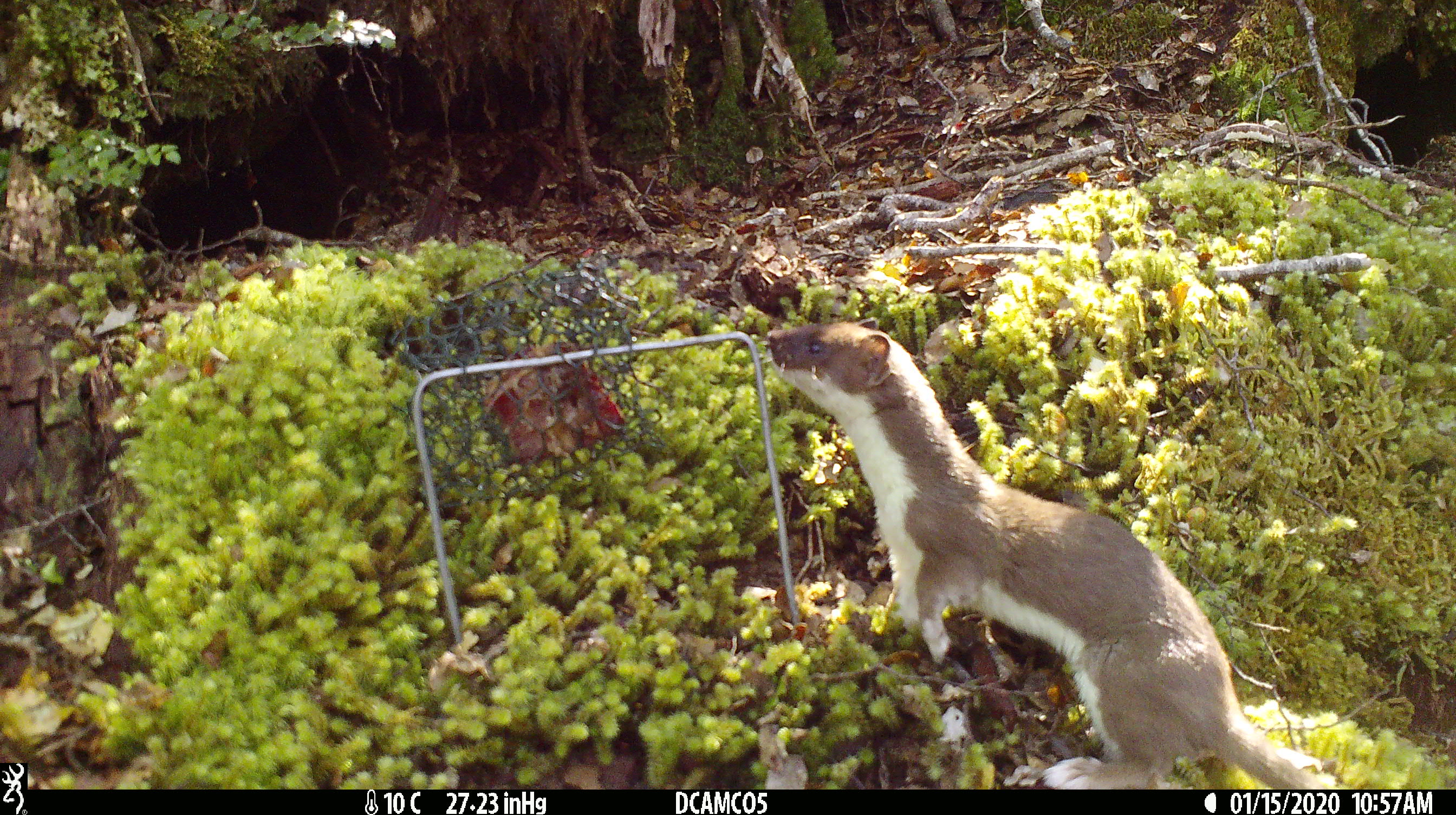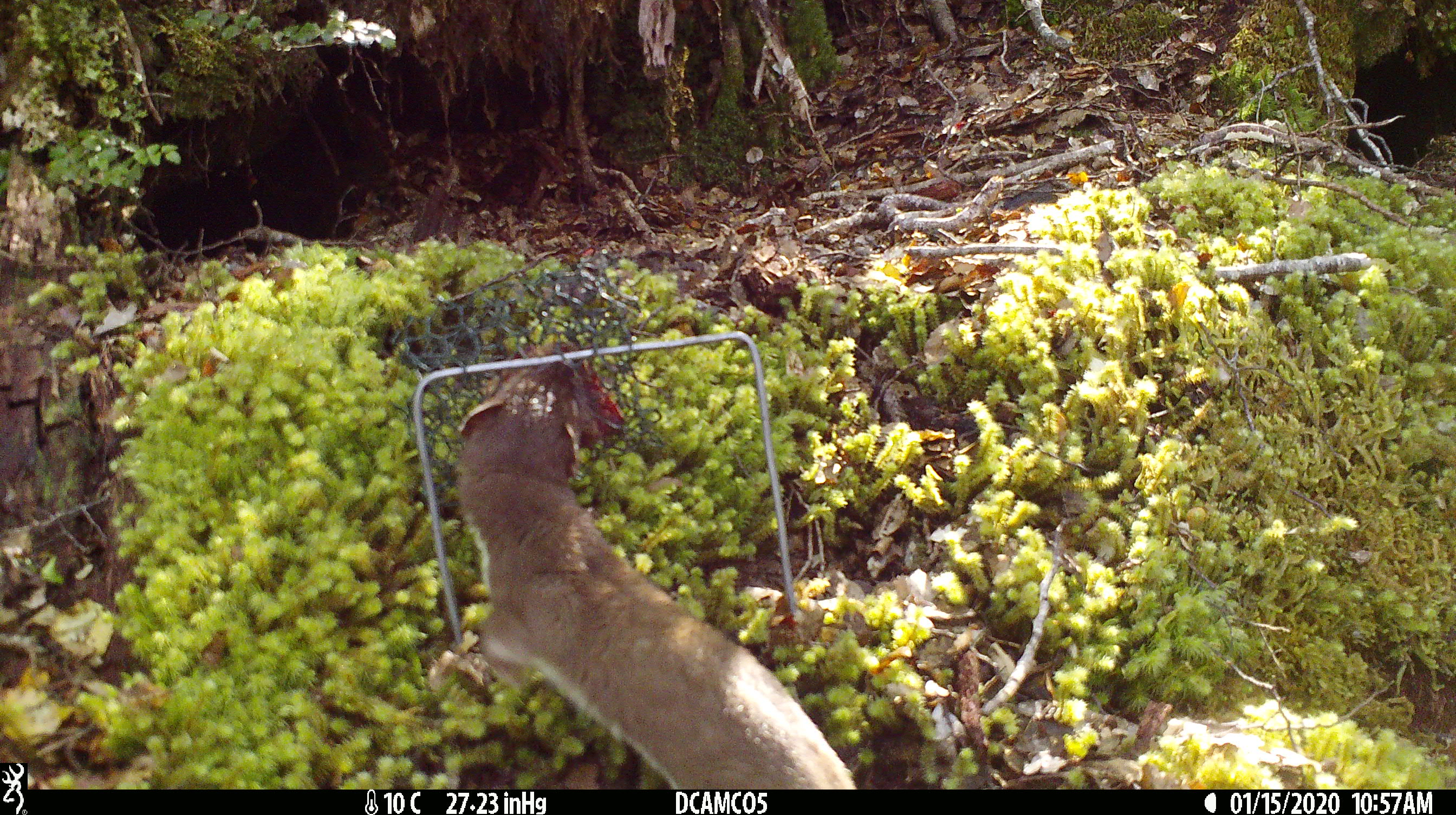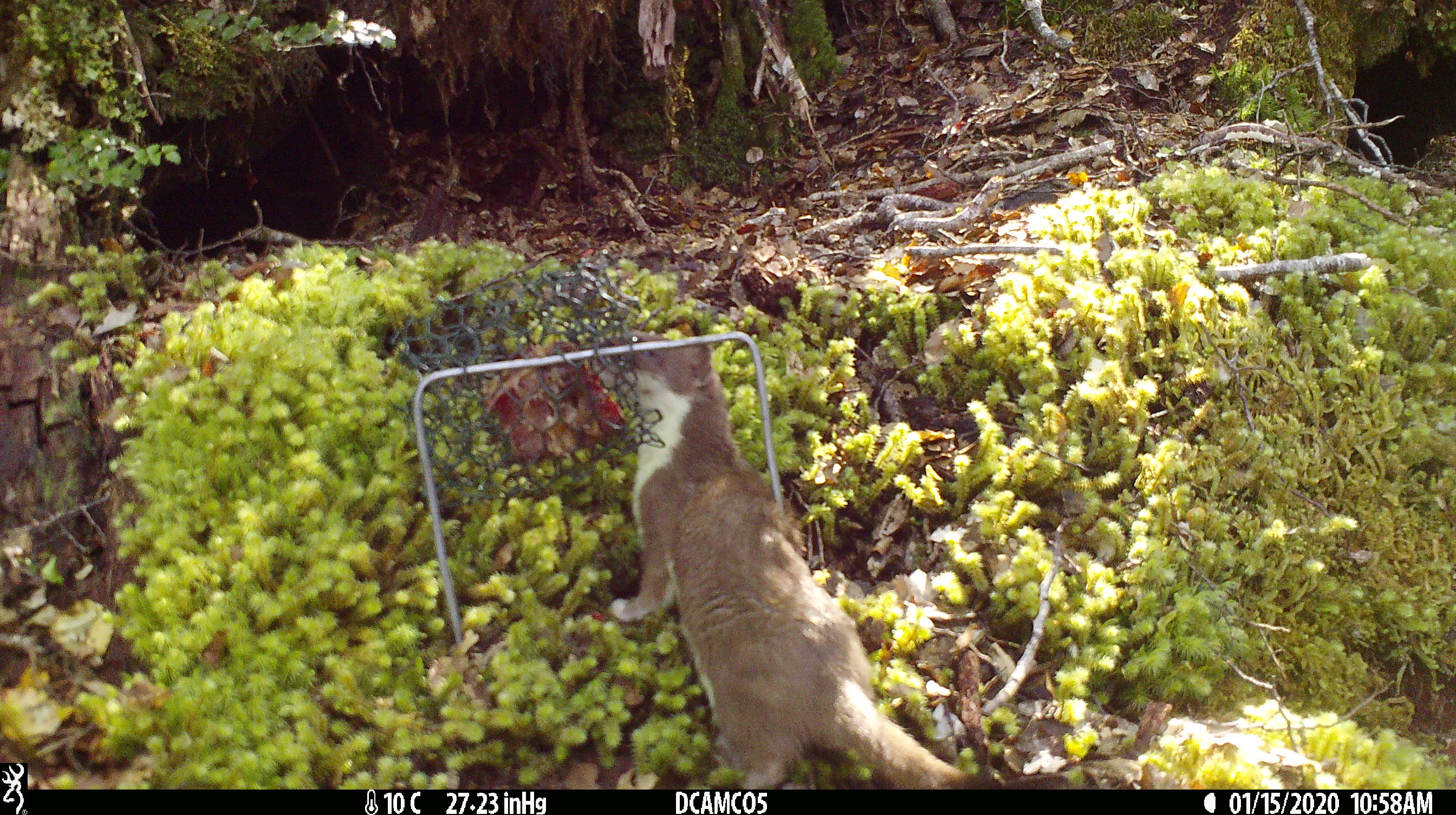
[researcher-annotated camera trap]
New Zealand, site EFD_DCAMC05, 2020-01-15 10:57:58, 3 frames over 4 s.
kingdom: Animalia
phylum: Chordata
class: Mammalia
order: Carnivora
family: Mustelidae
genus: Mustela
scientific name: Mustela erminea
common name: stoat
Stoat (Mustela erminea).